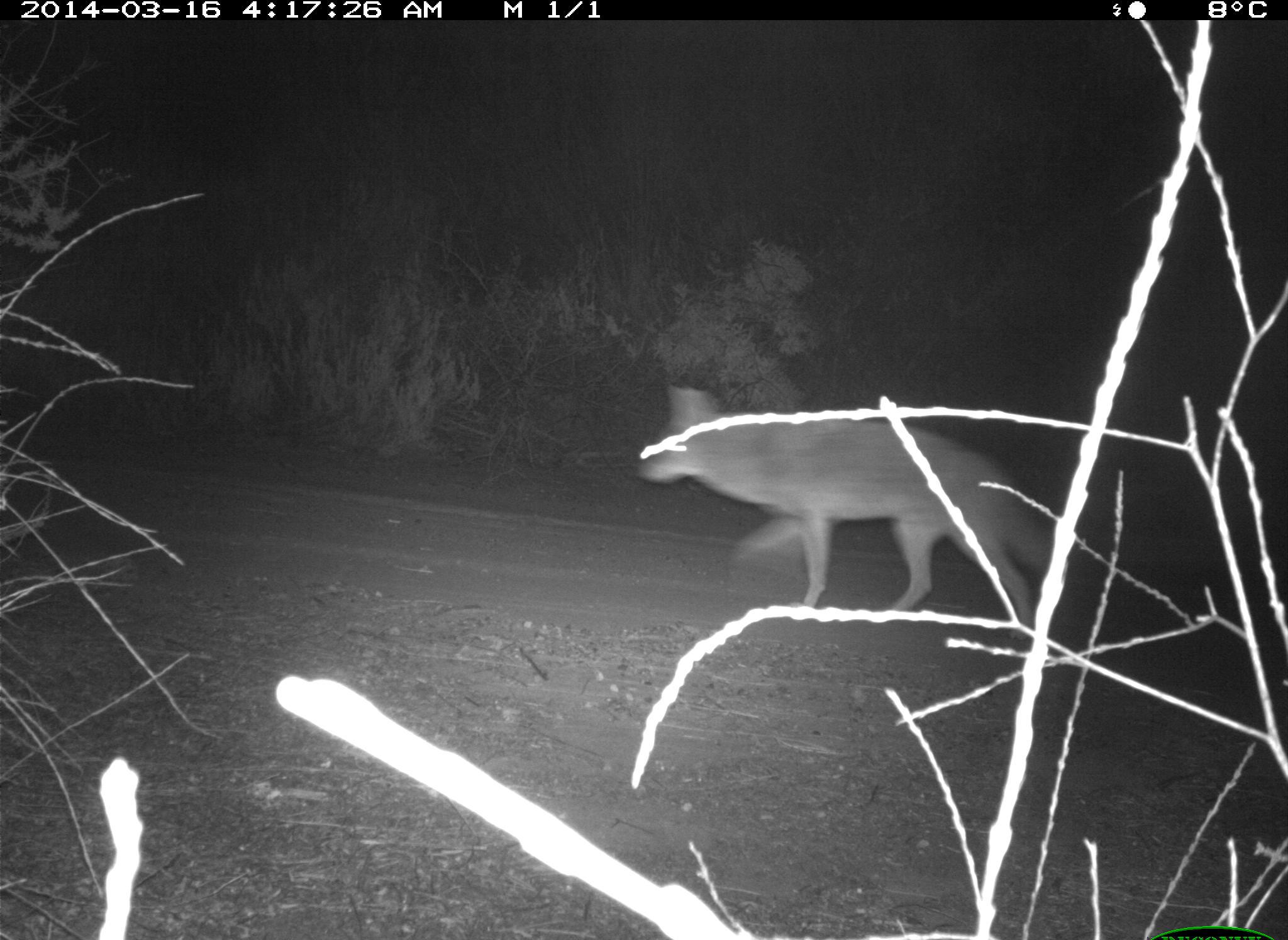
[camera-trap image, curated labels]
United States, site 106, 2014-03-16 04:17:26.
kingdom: Animalia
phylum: Chordata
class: Mammalia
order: Carnivora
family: Canidae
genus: Canis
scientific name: Canis latrans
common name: coyote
Coyote (Canis latrans).